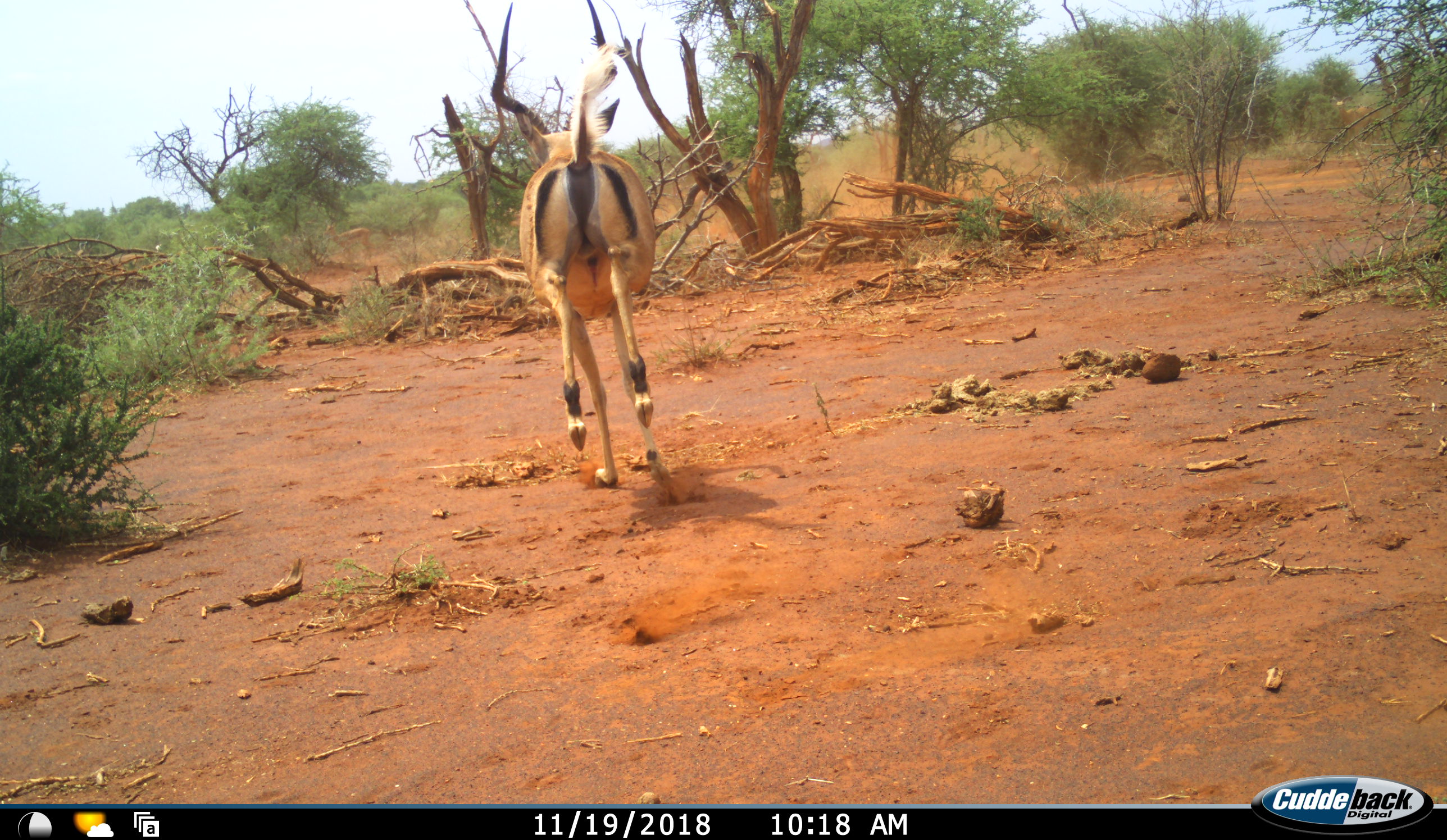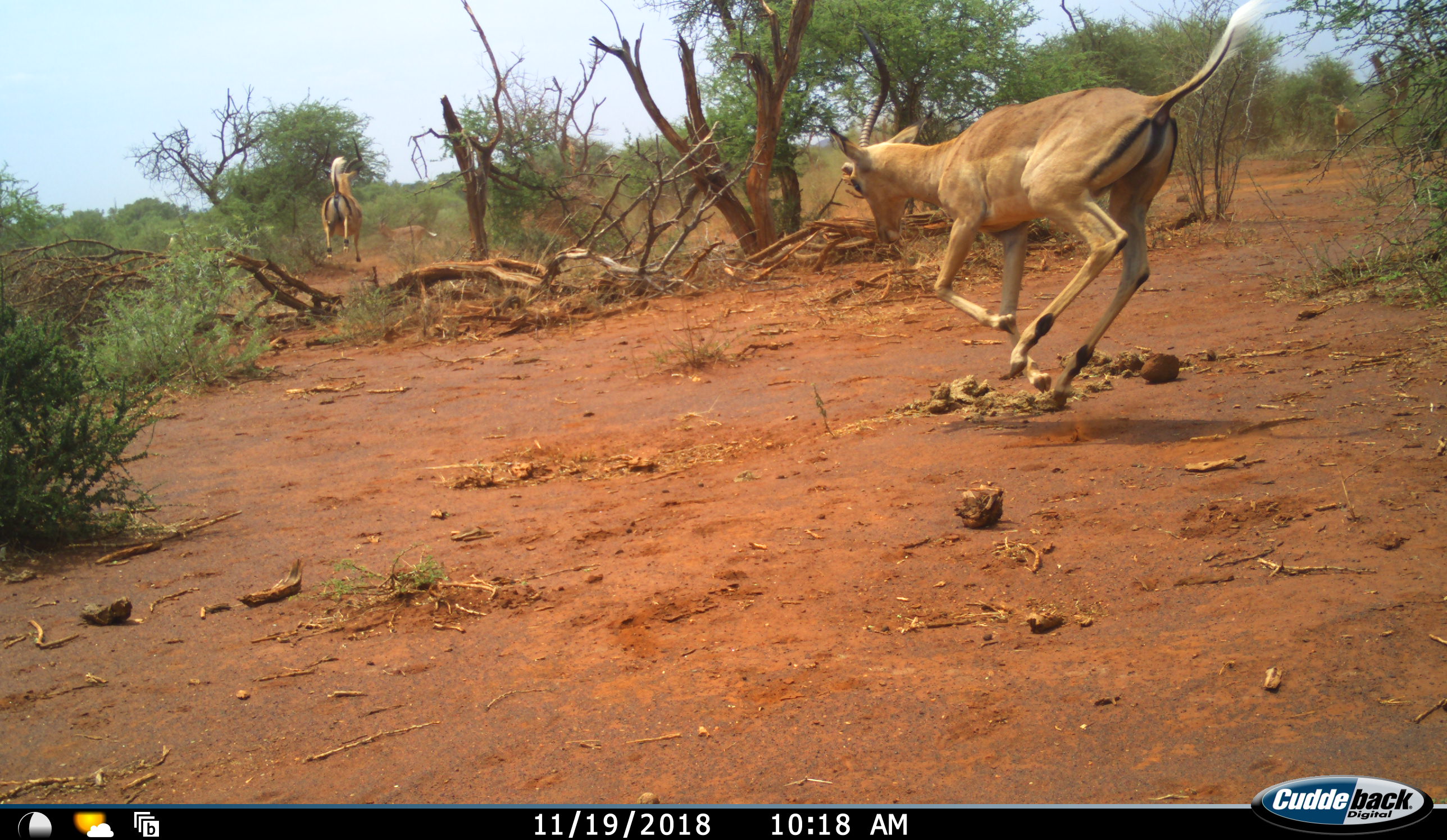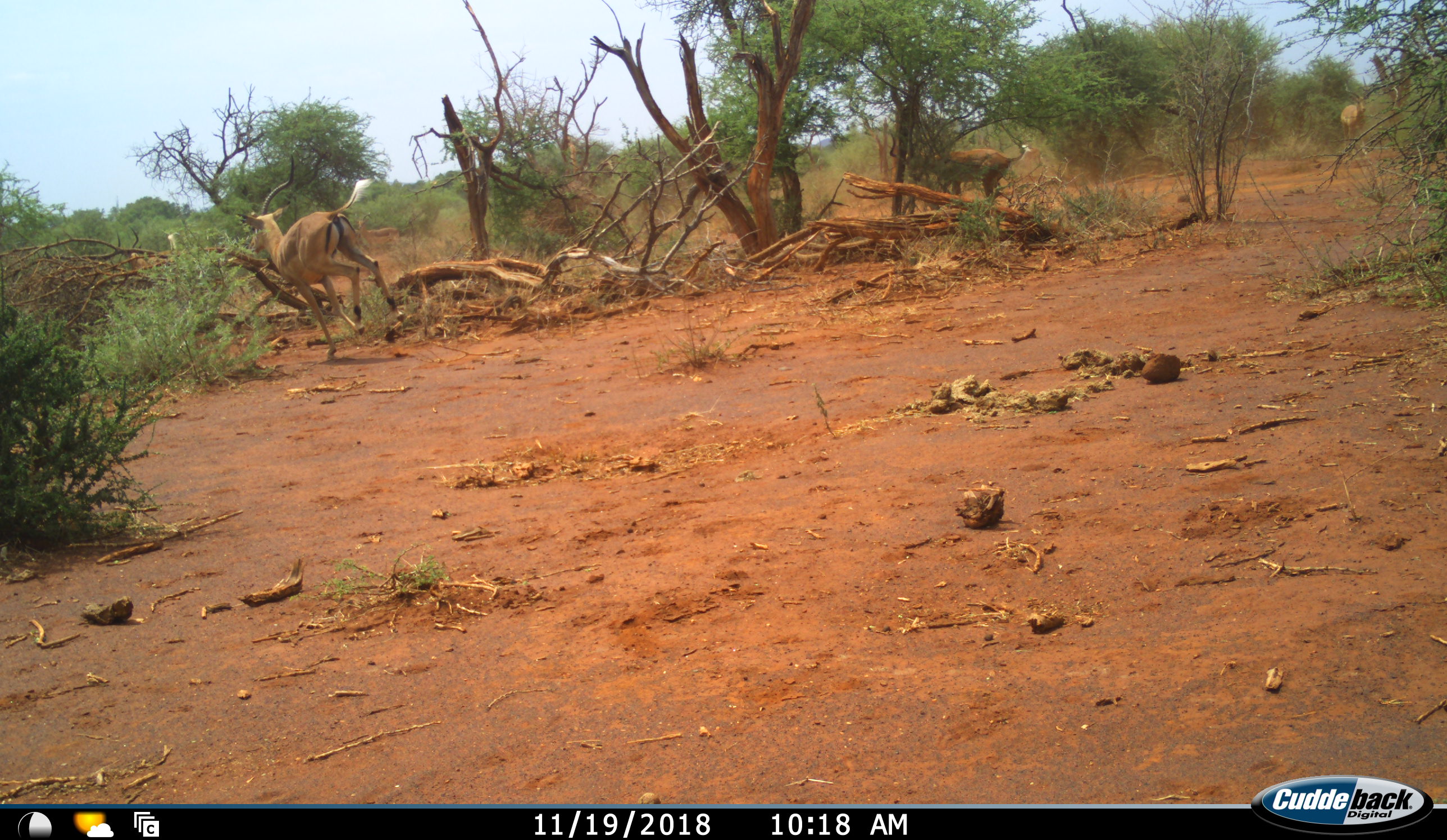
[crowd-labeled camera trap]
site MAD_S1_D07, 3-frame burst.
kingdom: Animalia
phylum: Chordata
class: Mammalia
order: Artiodactyla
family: Bovidae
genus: Aepyceros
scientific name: Aepyceros melampus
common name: impala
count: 2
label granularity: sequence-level